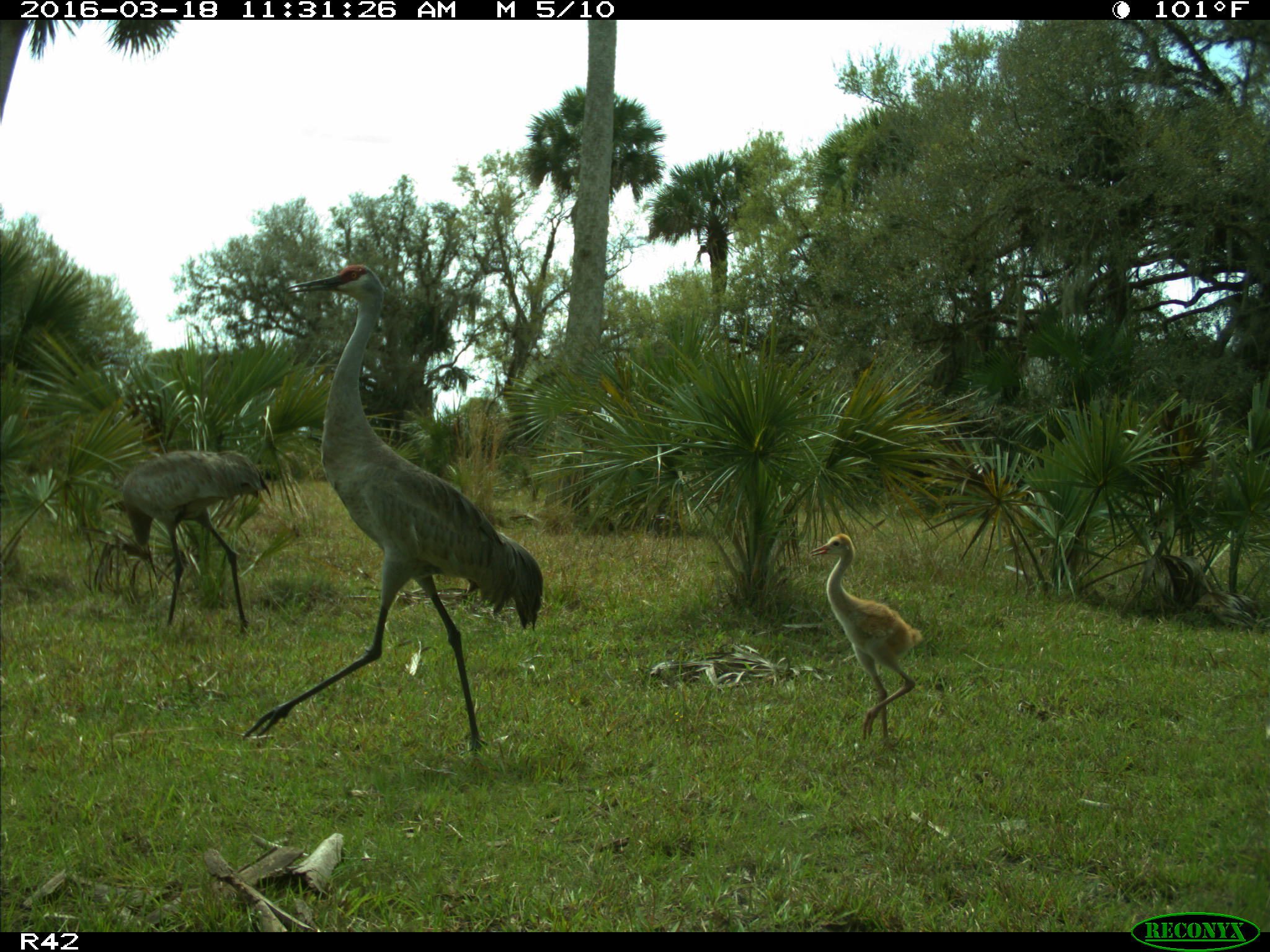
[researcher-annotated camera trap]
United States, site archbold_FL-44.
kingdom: Animalia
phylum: Chordata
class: Aves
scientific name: Aves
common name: birds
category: unidentified bird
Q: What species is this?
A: Unidentified bird (birds) (Aves).